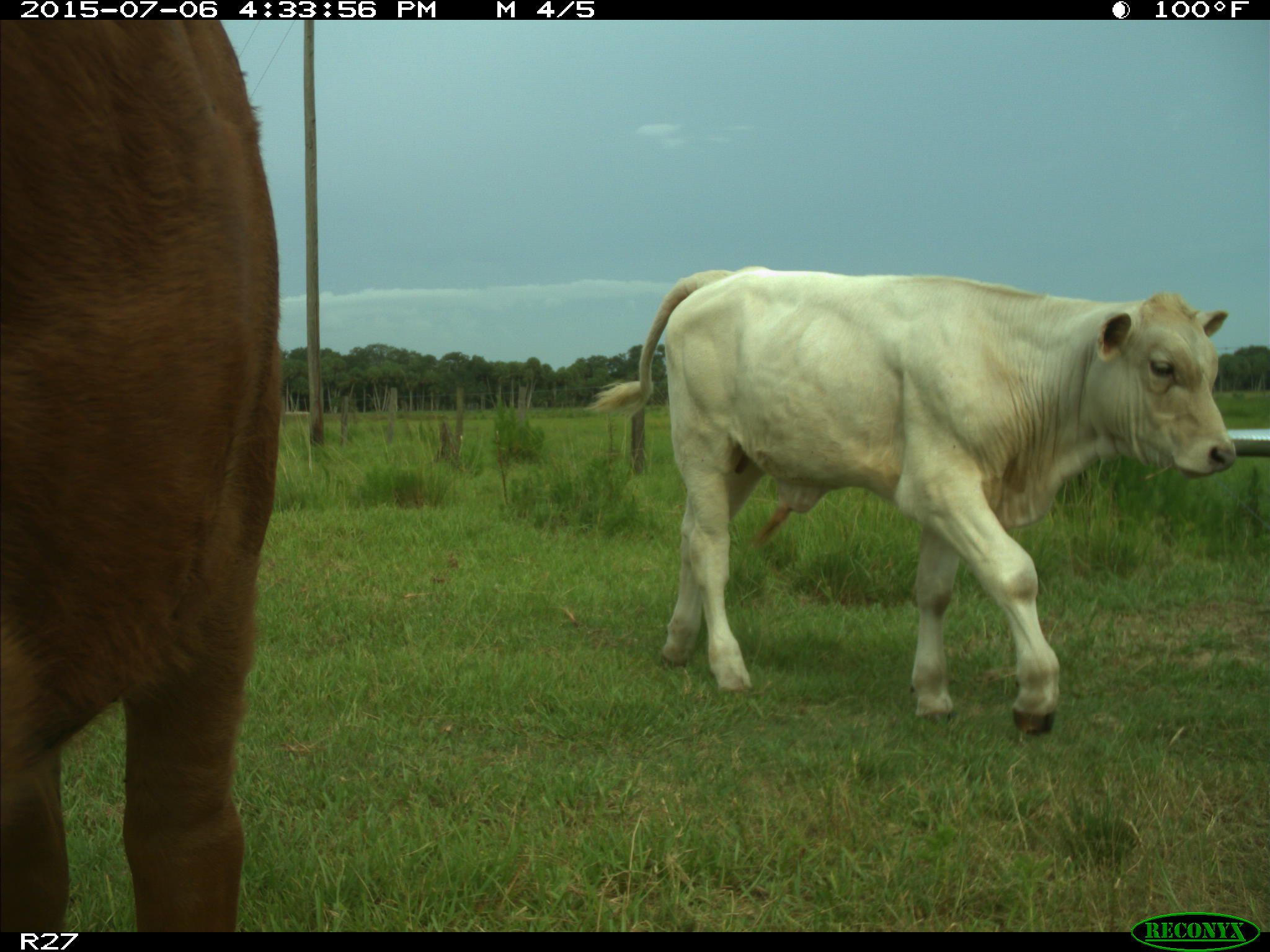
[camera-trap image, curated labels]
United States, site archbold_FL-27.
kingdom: Animalia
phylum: Chordata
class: Mammalia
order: Artiodactyla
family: Bovidae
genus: Bos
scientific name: Bos taurus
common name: domestic cow